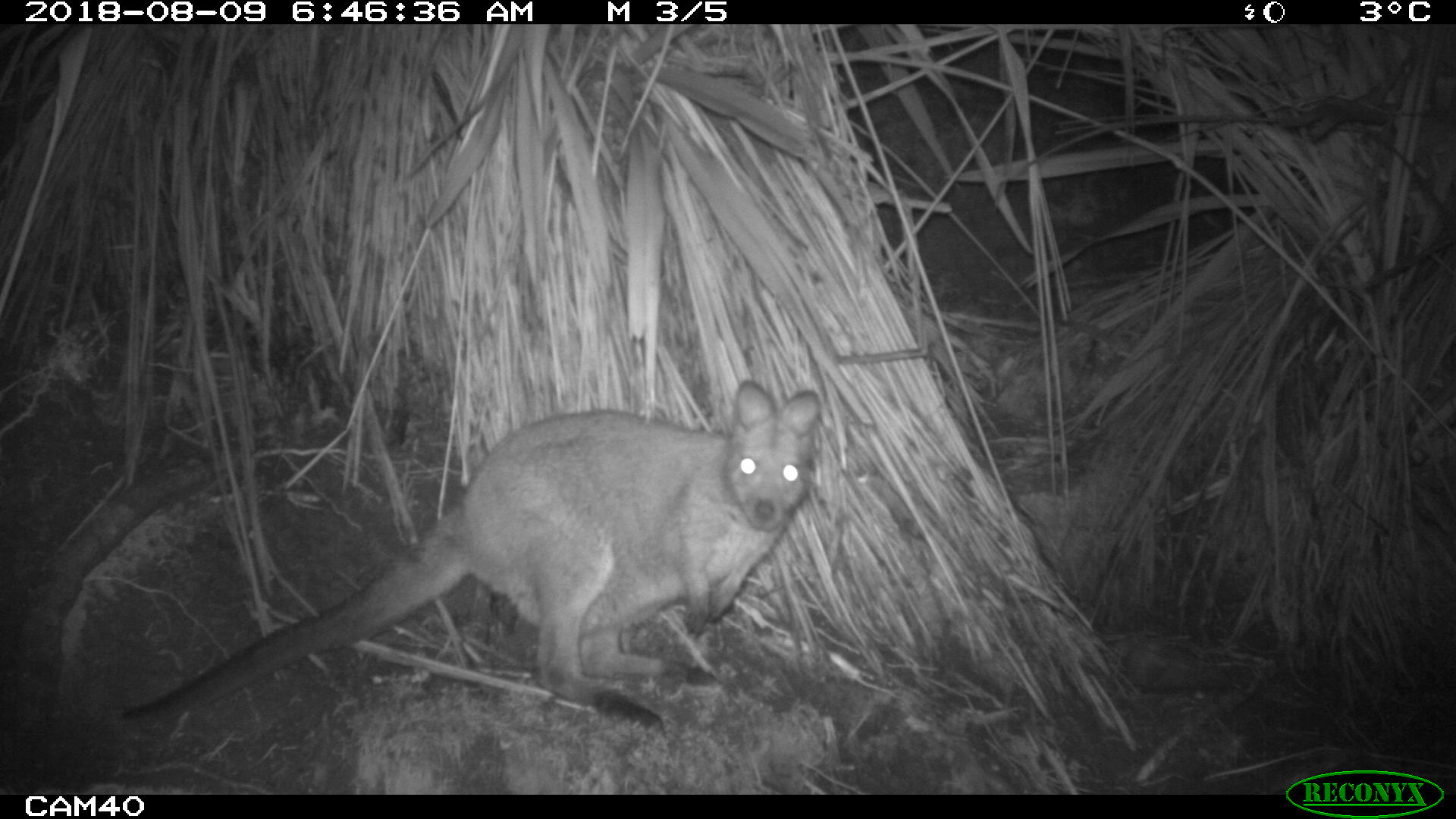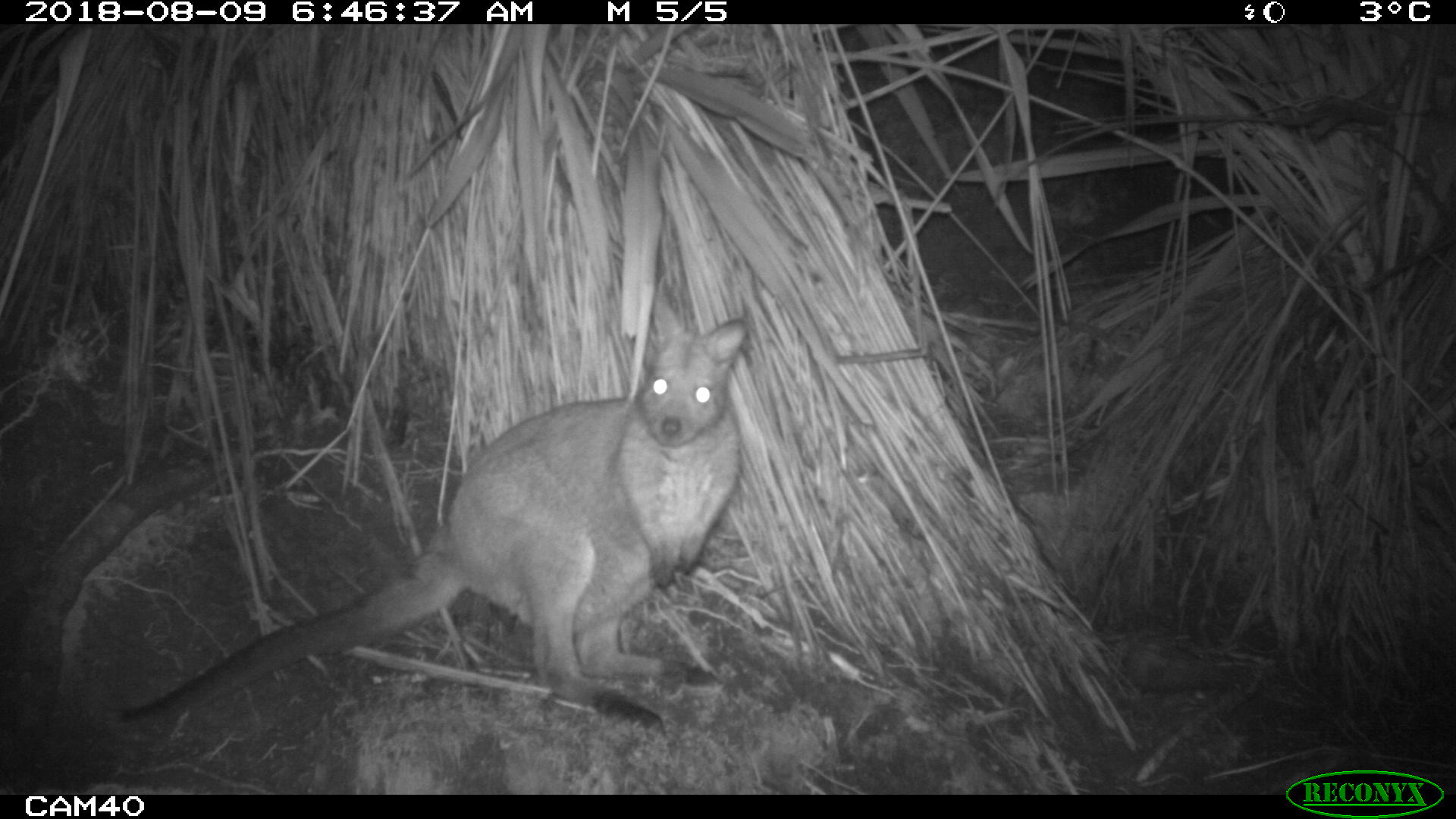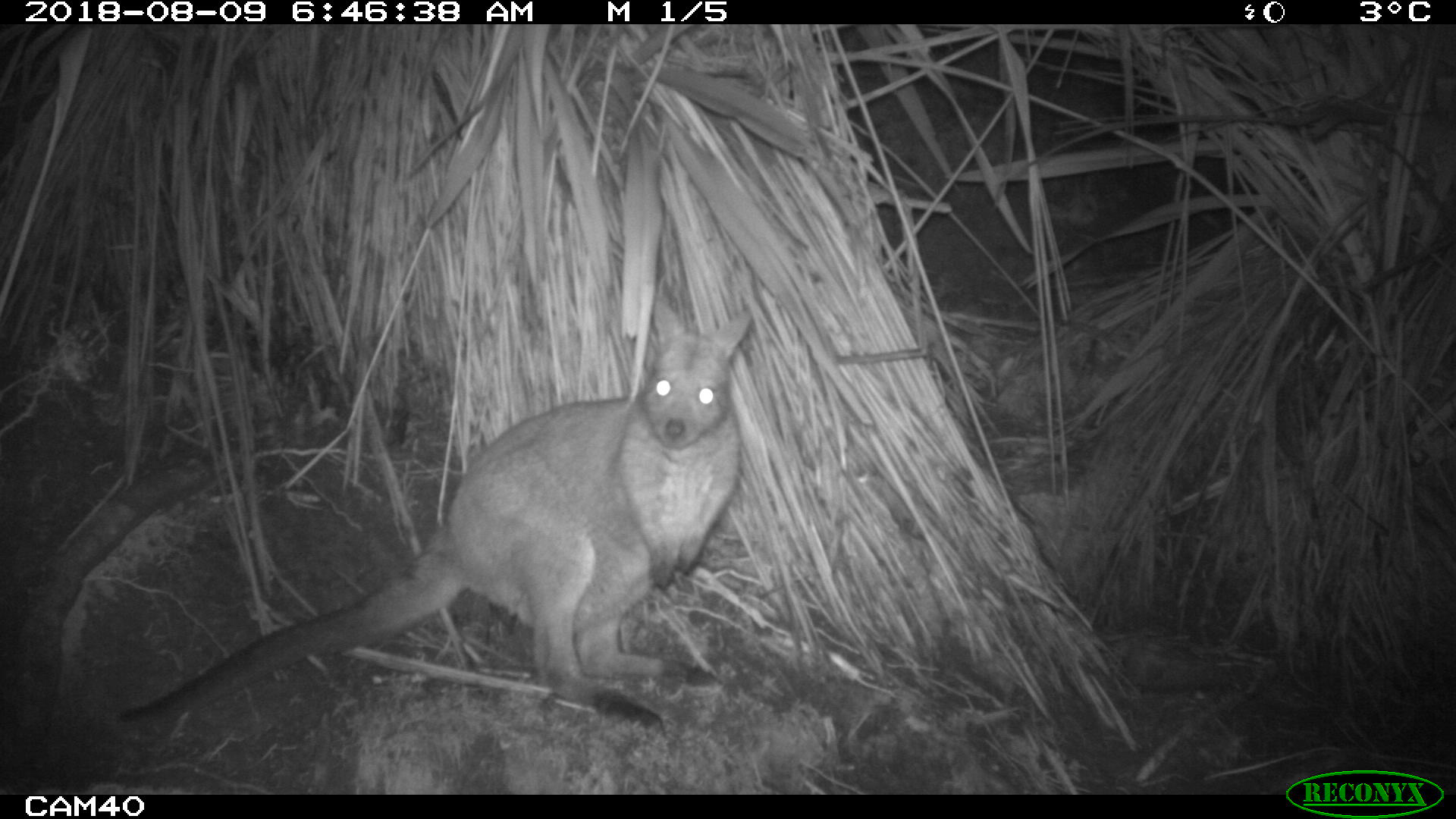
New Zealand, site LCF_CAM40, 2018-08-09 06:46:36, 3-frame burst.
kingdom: Animalia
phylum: Chordata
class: Mammalia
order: Diprotodontia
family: Macropodidae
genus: Notamacropus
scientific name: Notamacropus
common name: wallaby